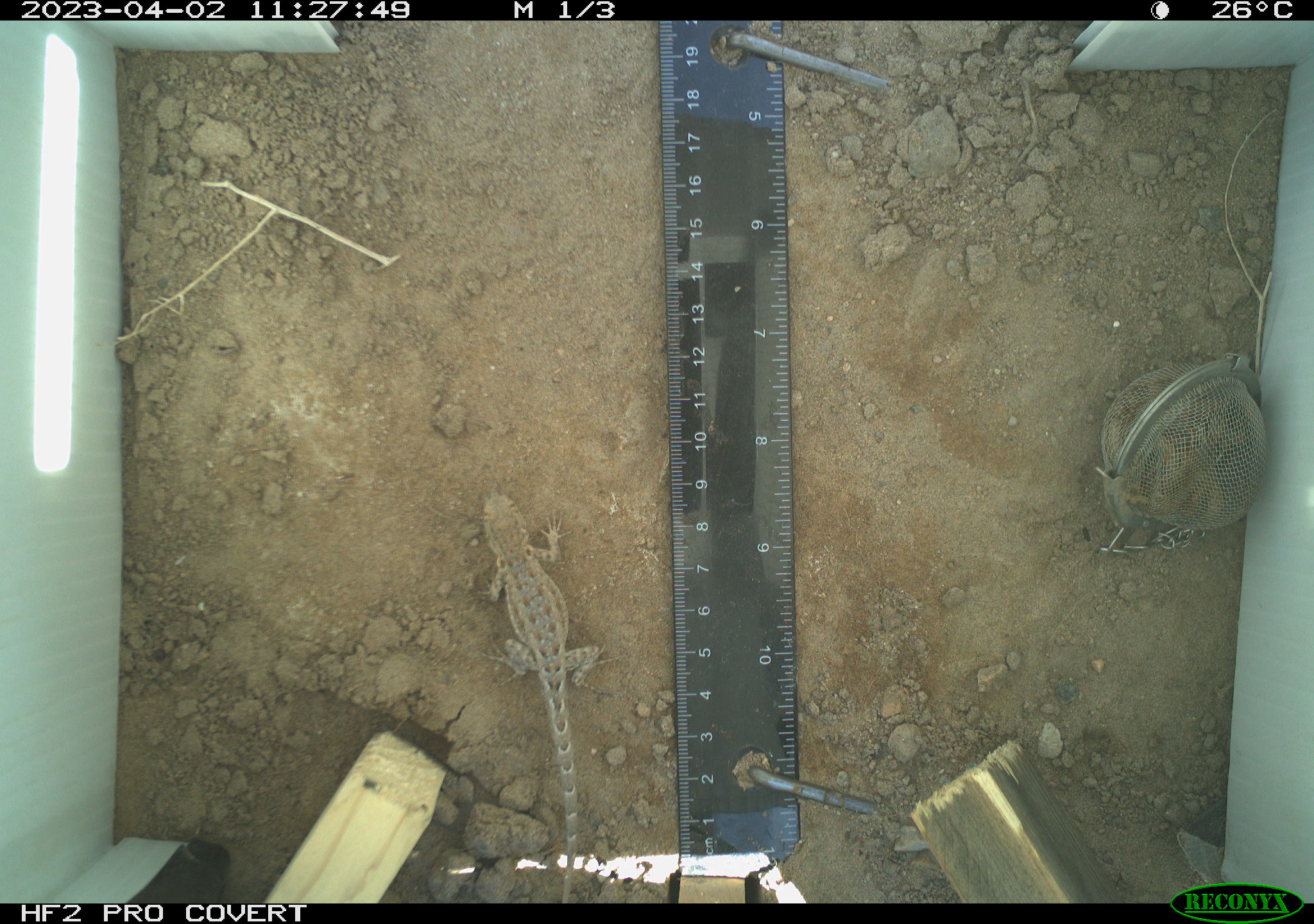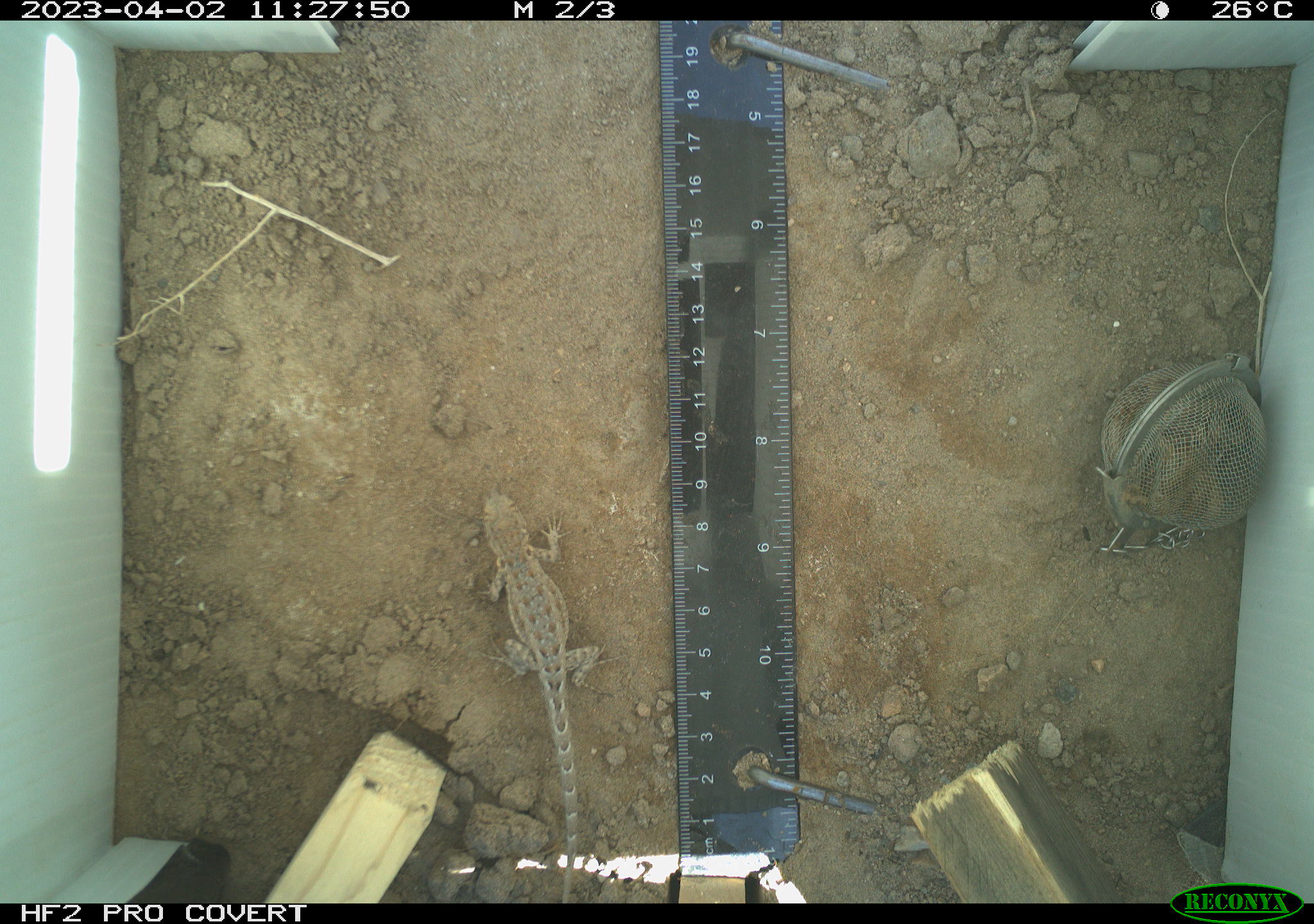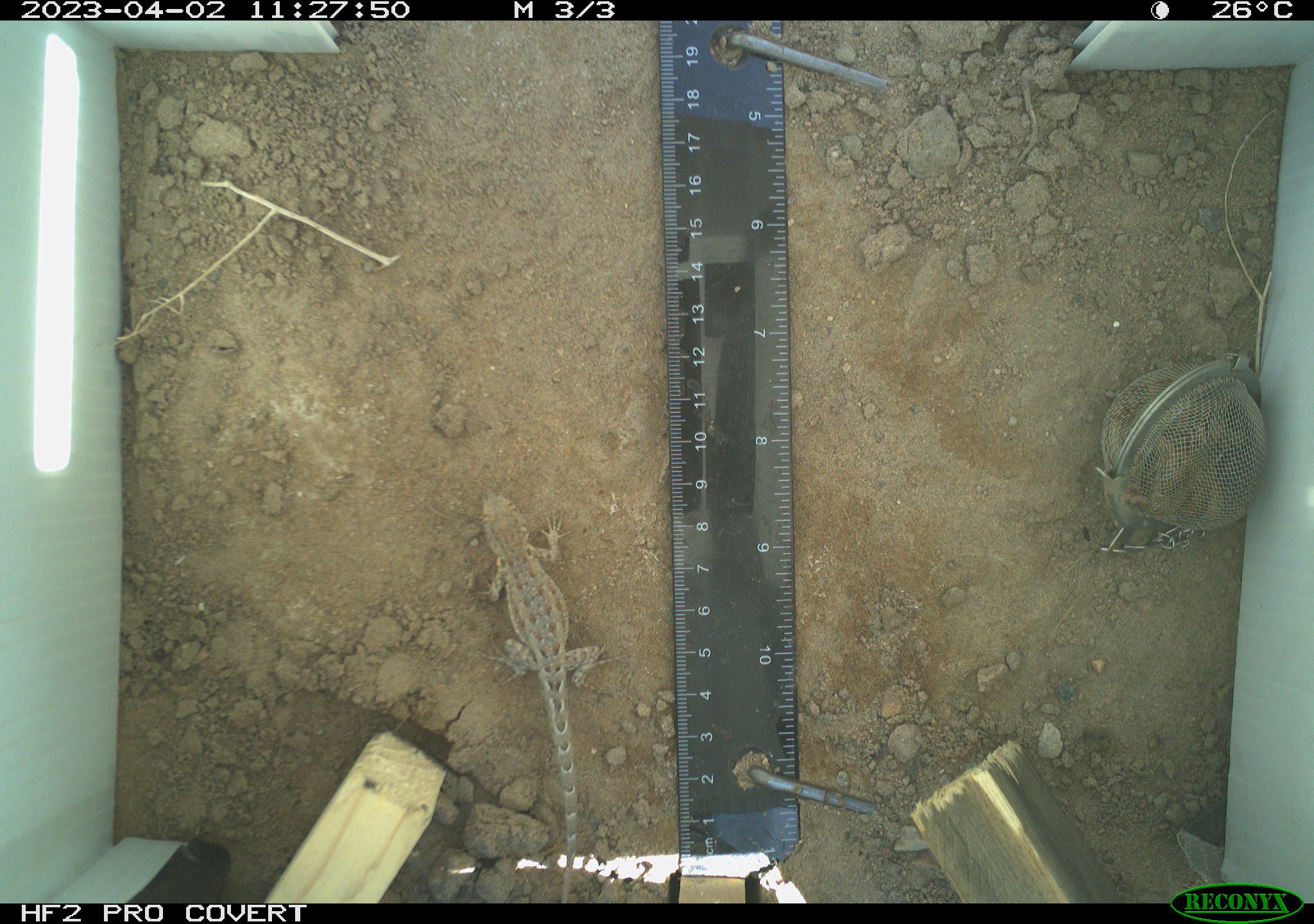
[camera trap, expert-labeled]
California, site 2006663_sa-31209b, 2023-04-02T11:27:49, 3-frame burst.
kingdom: Animalia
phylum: Chordata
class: Reptilia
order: Squamata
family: Phrynosomatidae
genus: Sceloporus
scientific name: Sceloporus graciosus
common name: common sagebrush lizard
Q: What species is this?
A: Common sagebrush lizard (Sceloporus graciosus).